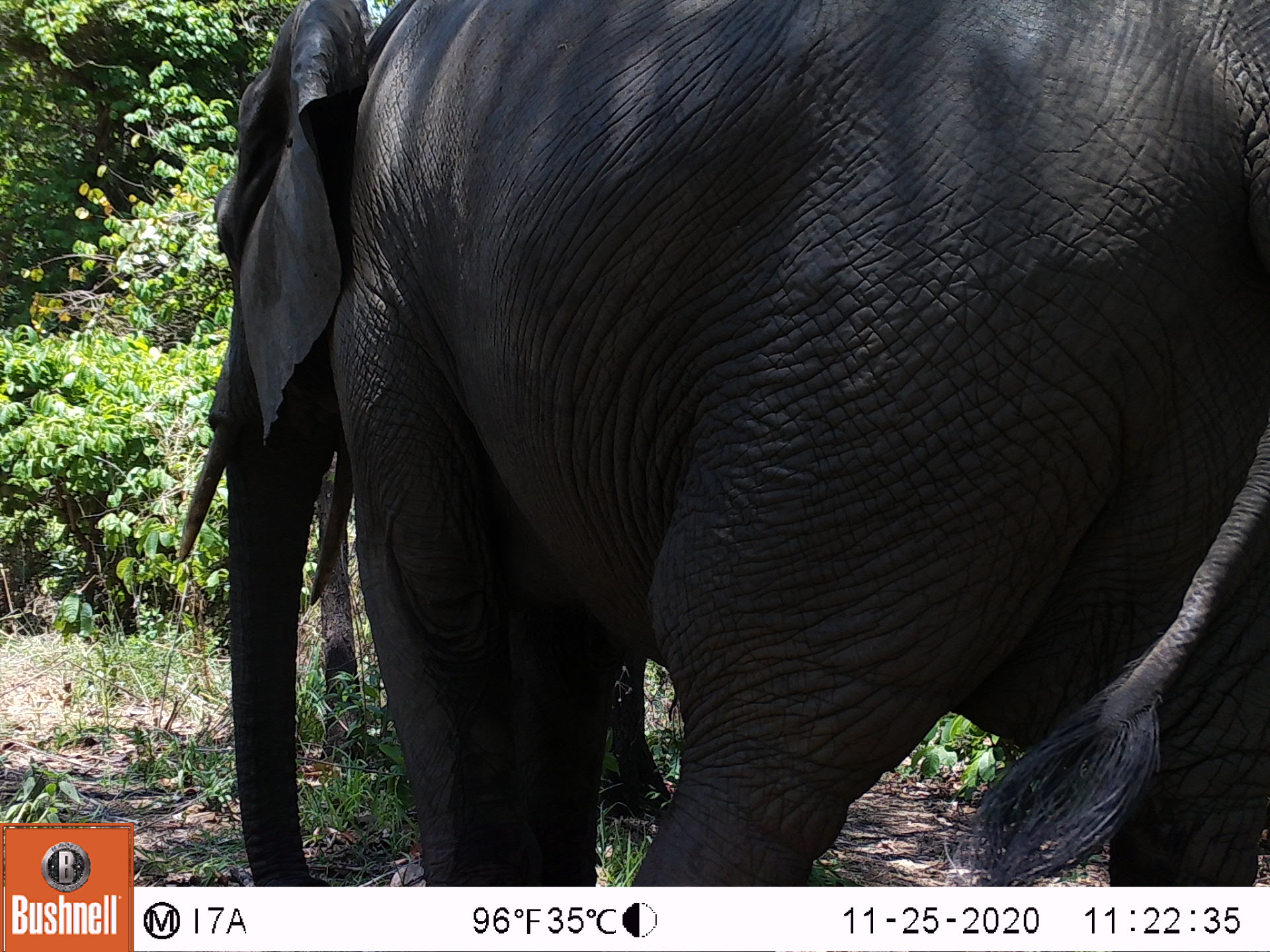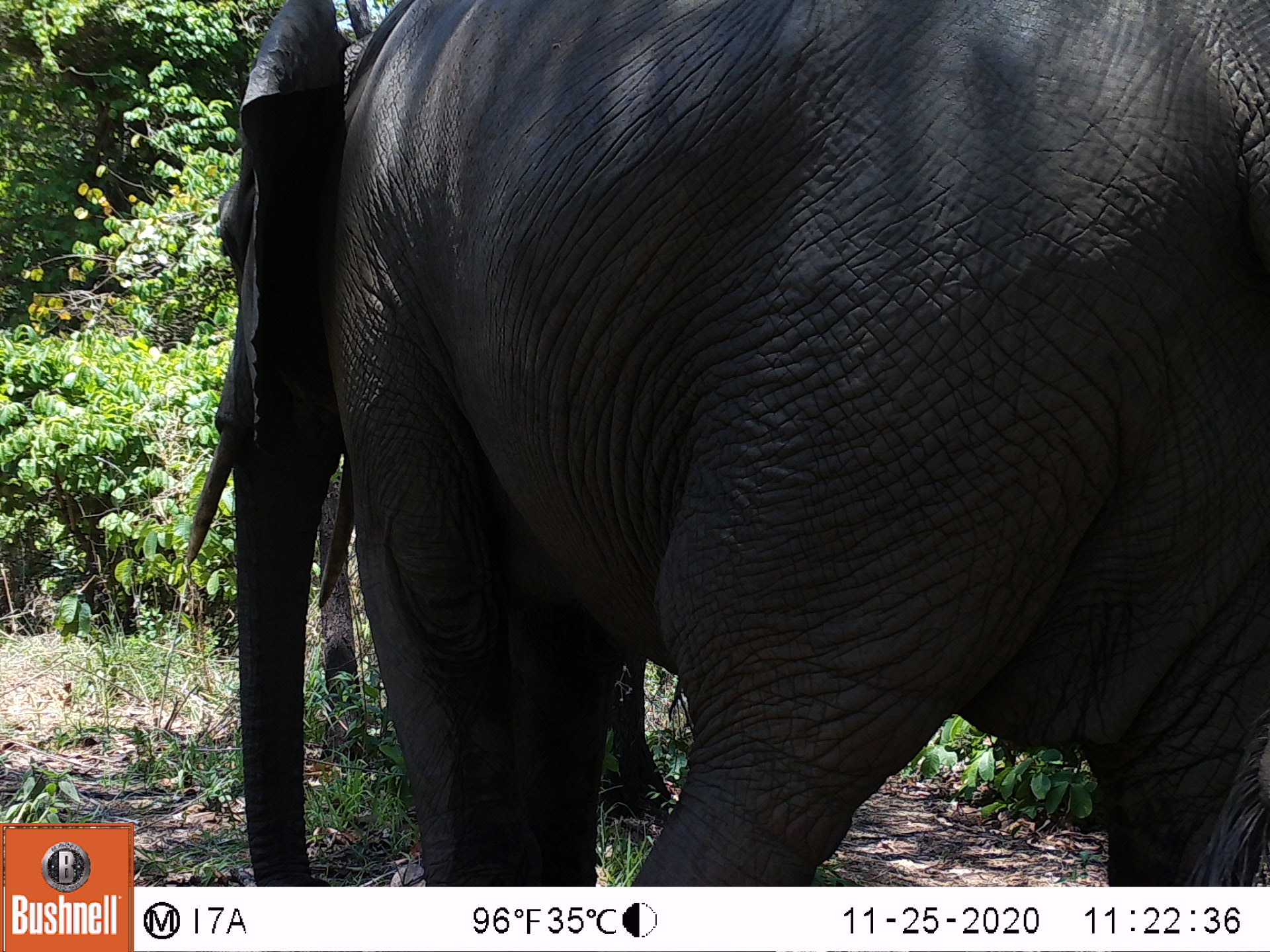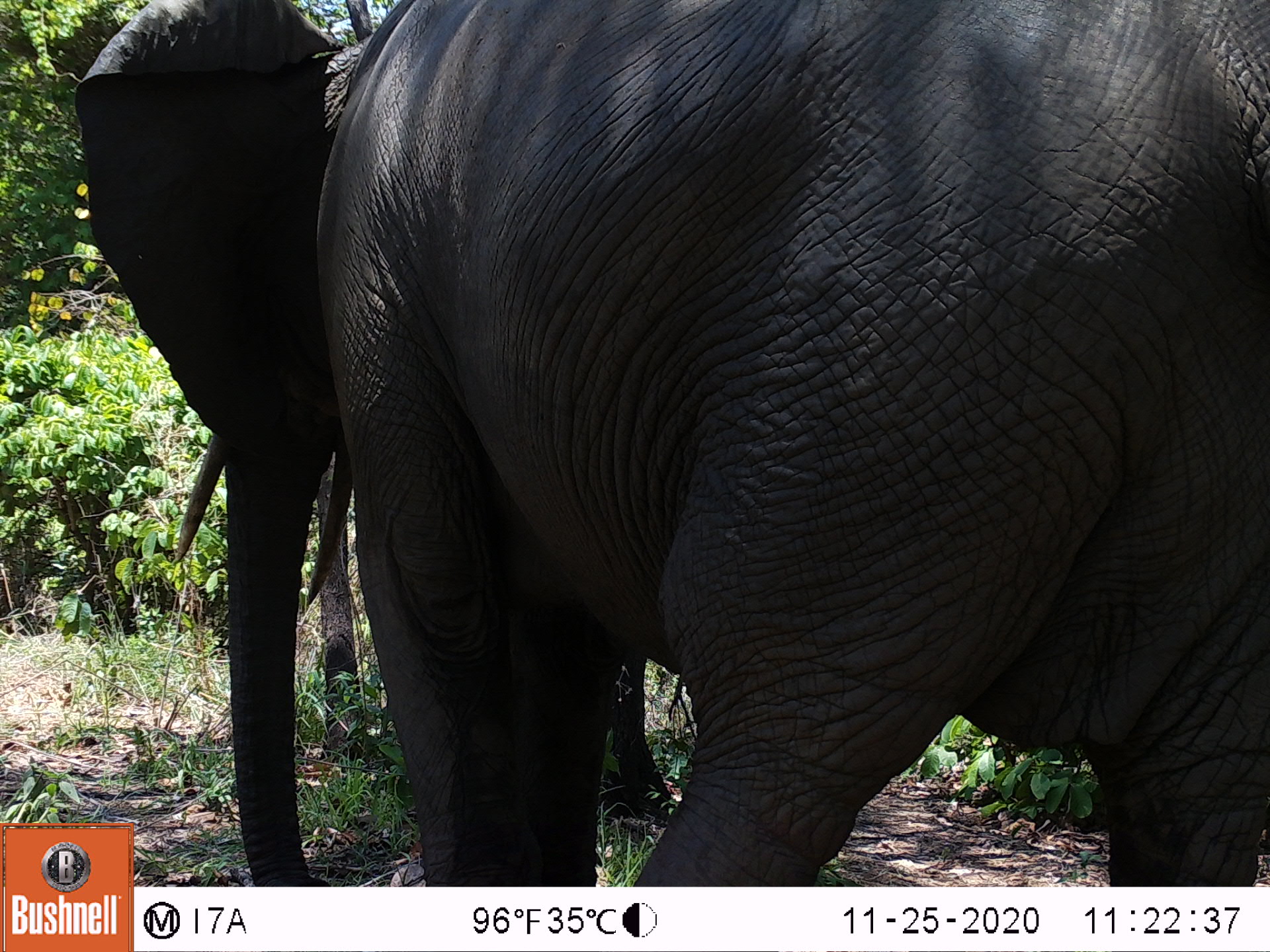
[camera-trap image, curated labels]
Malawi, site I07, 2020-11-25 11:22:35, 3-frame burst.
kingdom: Animalia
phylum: Chordata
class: Mammalia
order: Proboscidea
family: Elephantidae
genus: Loxodonta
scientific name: Loxodonta africana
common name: african savanna elephant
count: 1